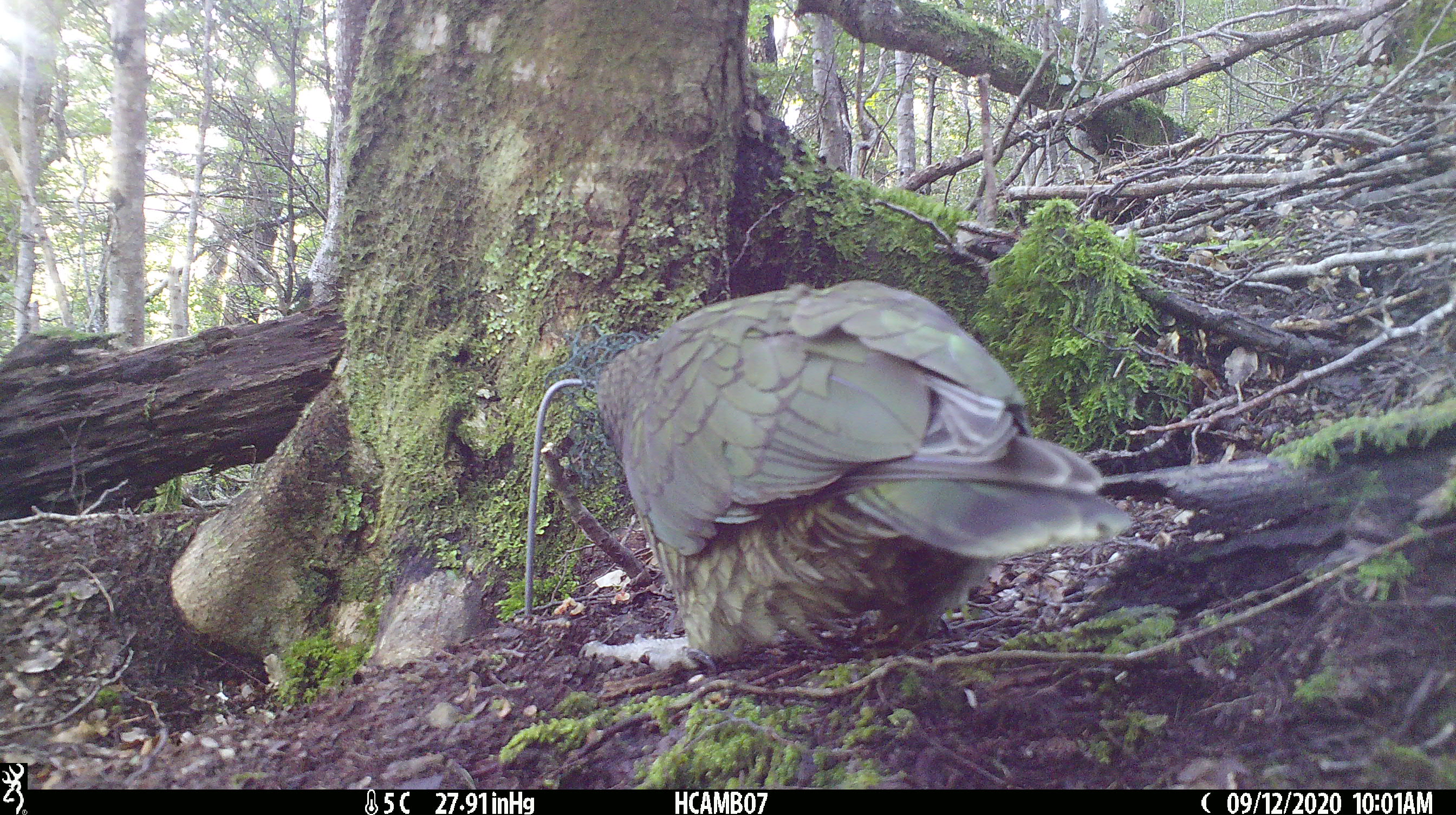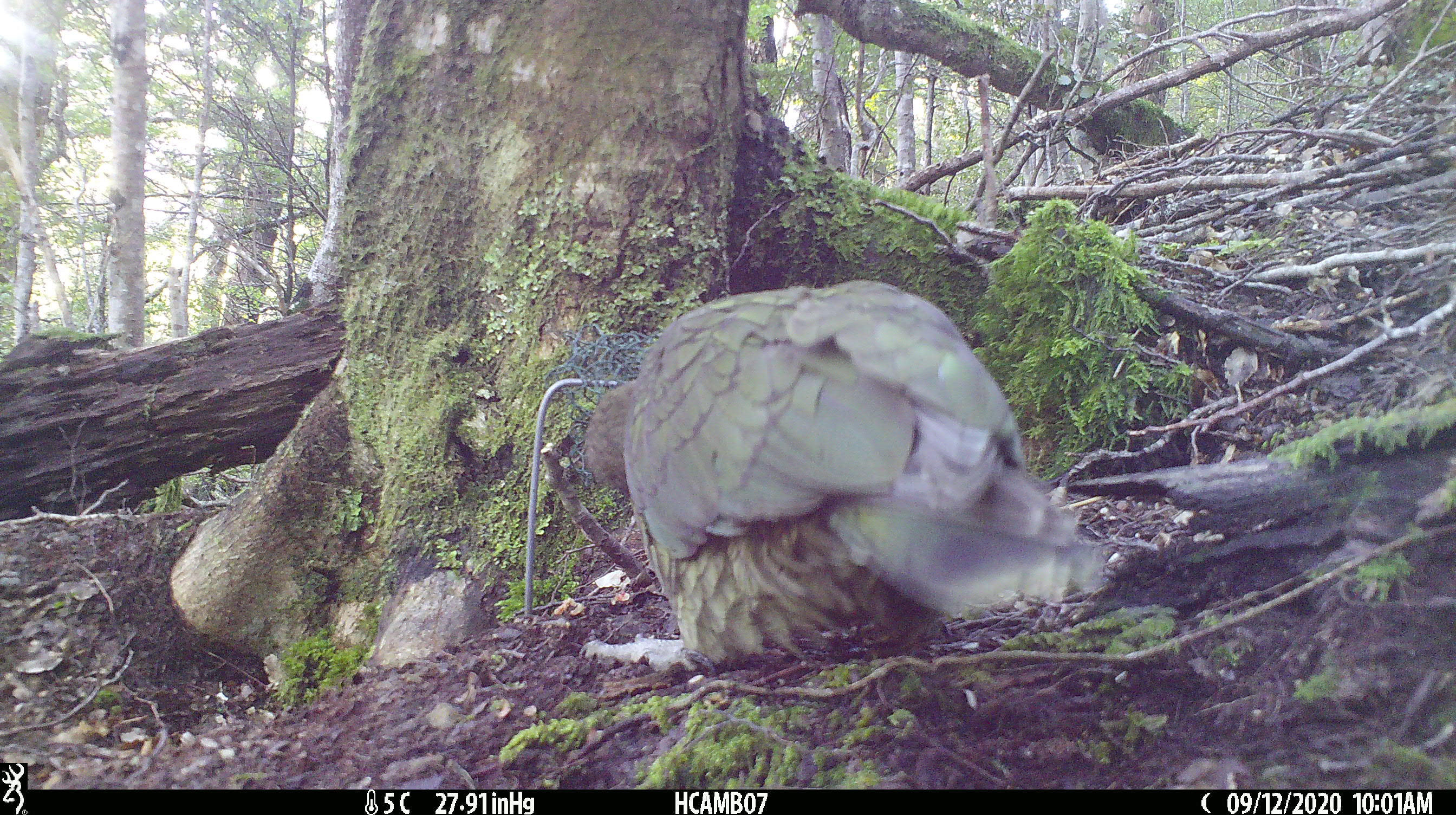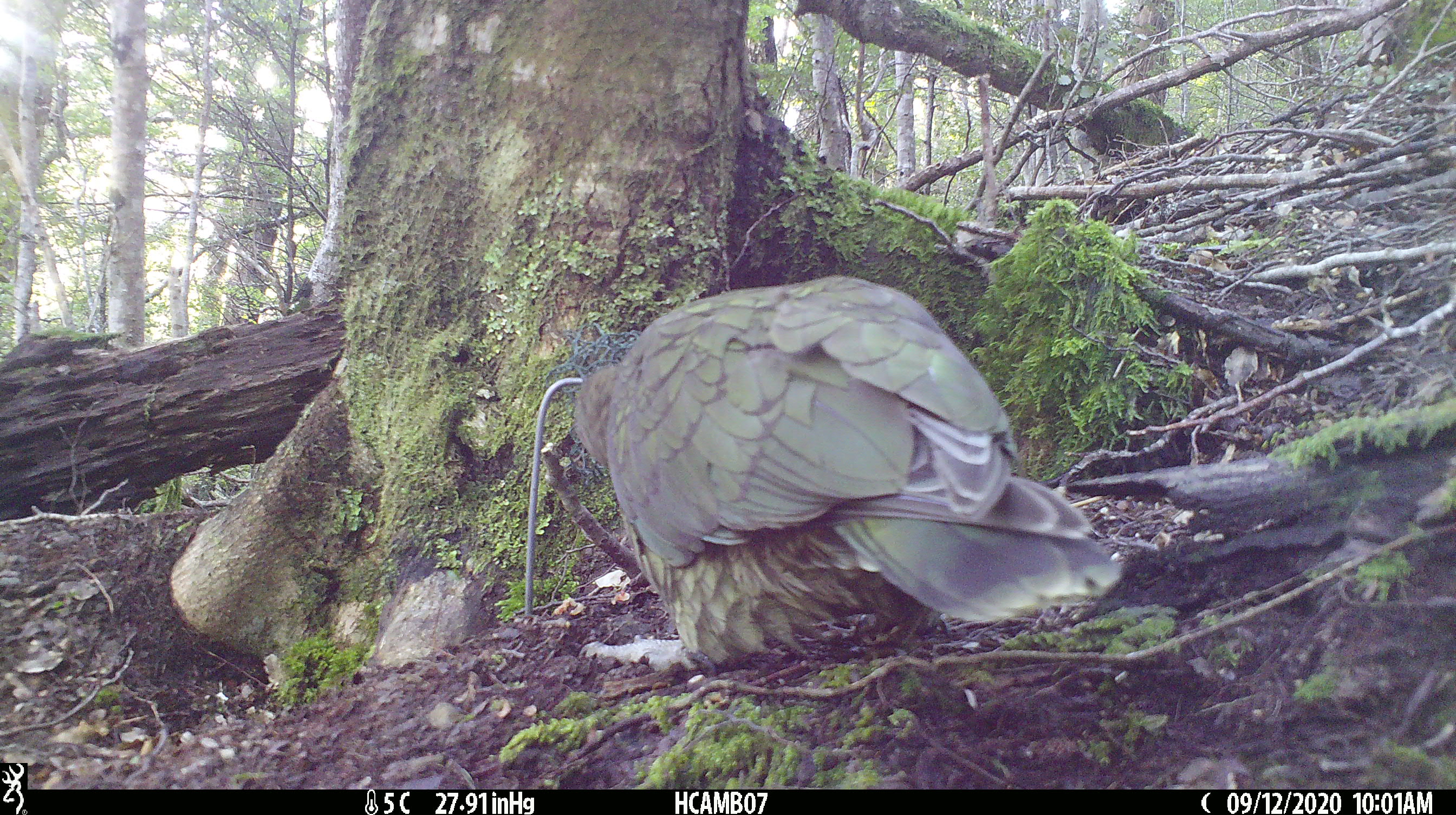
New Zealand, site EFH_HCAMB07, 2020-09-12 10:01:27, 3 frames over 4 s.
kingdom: Animalia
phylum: Chordata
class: Aves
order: Psittaciformes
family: Strigopidae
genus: Nestor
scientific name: Nestor notabilis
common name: kea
Kea (Nestor notabilis).